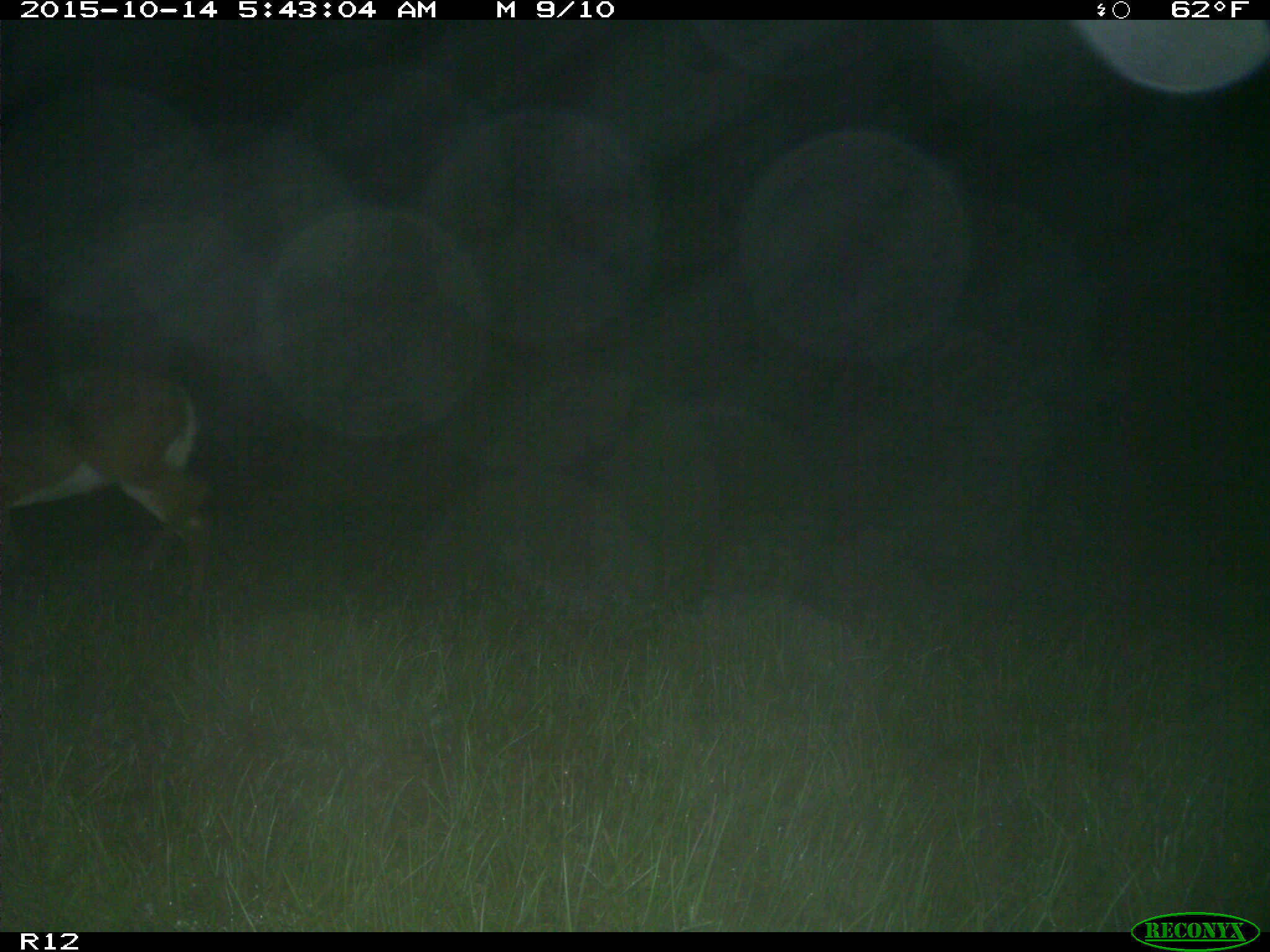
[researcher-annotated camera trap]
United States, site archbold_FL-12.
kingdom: Animalia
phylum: Chordata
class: Mammalia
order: Artiodactyla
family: Cervidae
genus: Odocoileus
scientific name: Odocoileus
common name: deer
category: unidentified deer